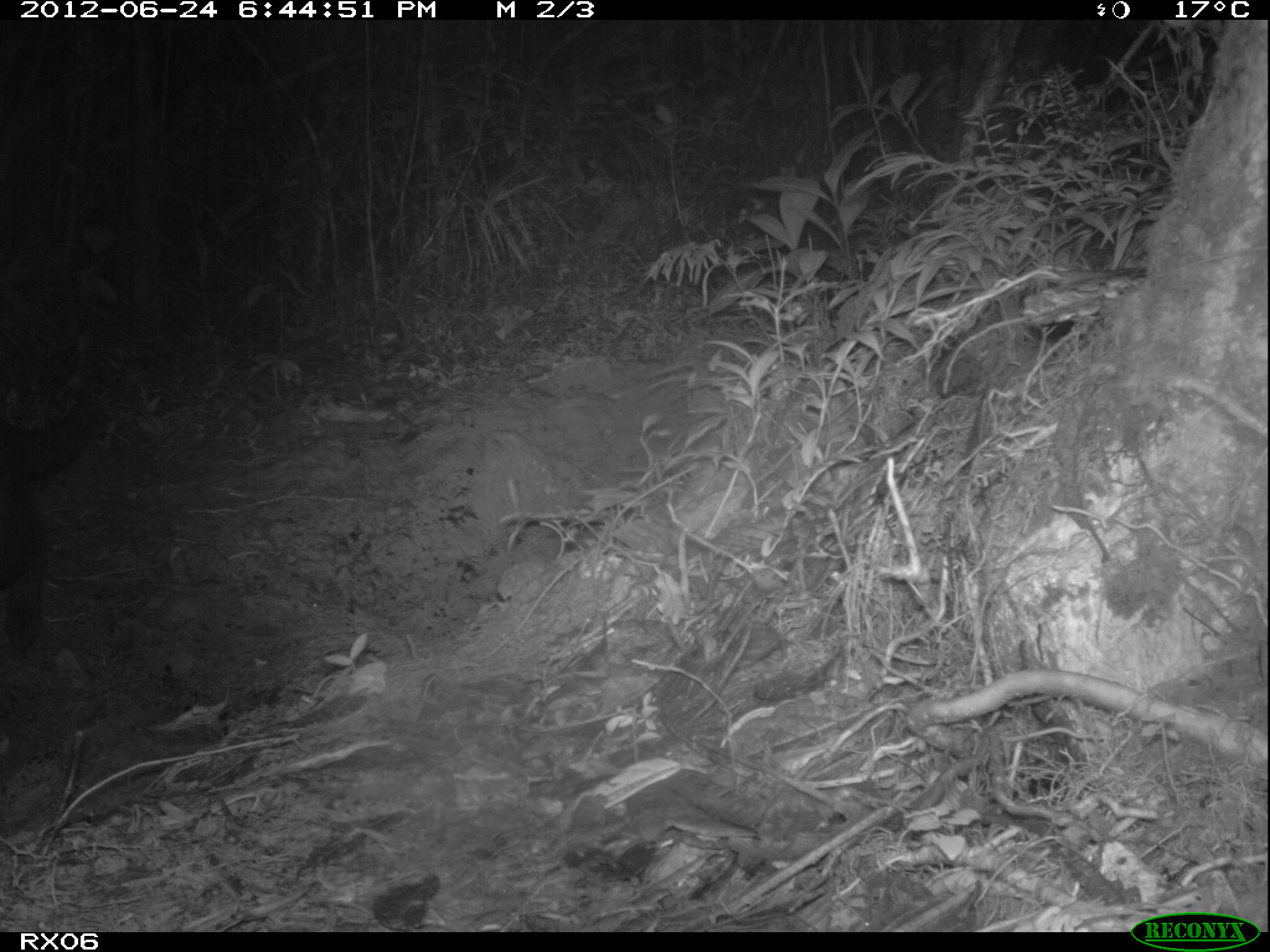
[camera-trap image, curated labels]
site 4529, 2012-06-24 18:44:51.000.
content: unidentified animal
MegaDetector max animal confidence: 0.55